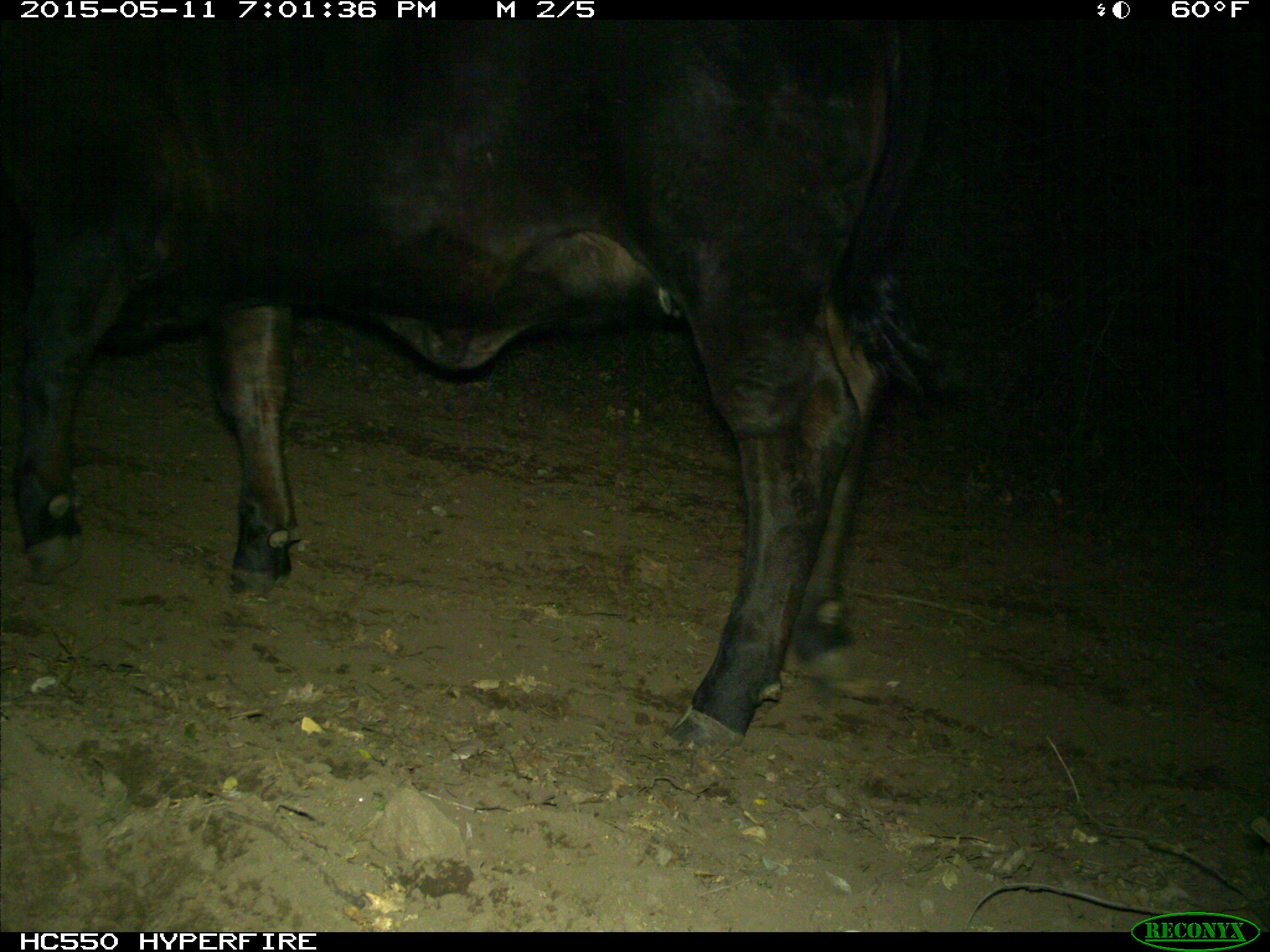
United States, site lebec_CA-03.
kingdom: Animalia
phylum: Chordata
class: Mammalia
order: Artiodactyla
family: Bovidae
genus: Bos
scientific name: Bos taurus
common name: domestic cow